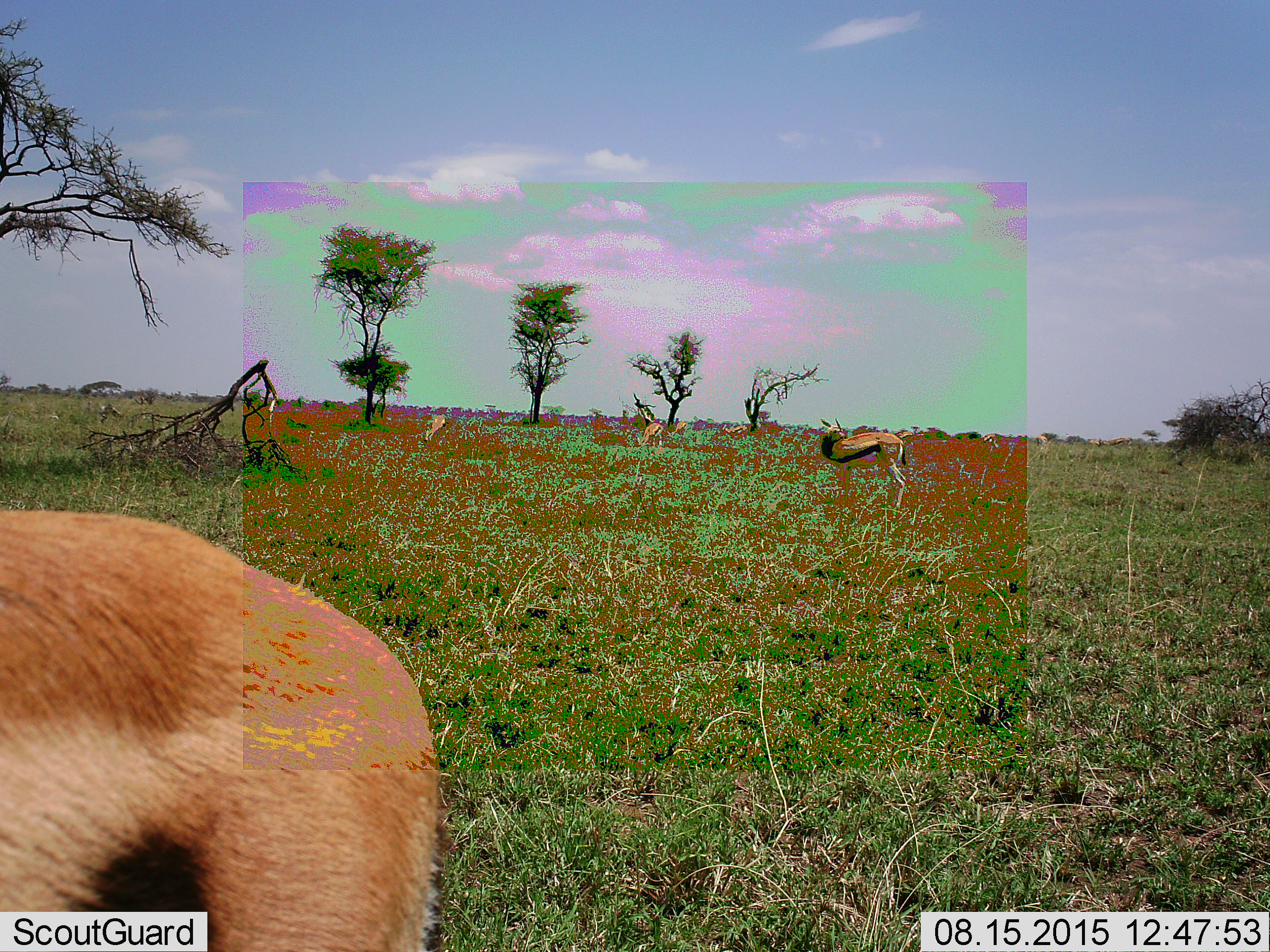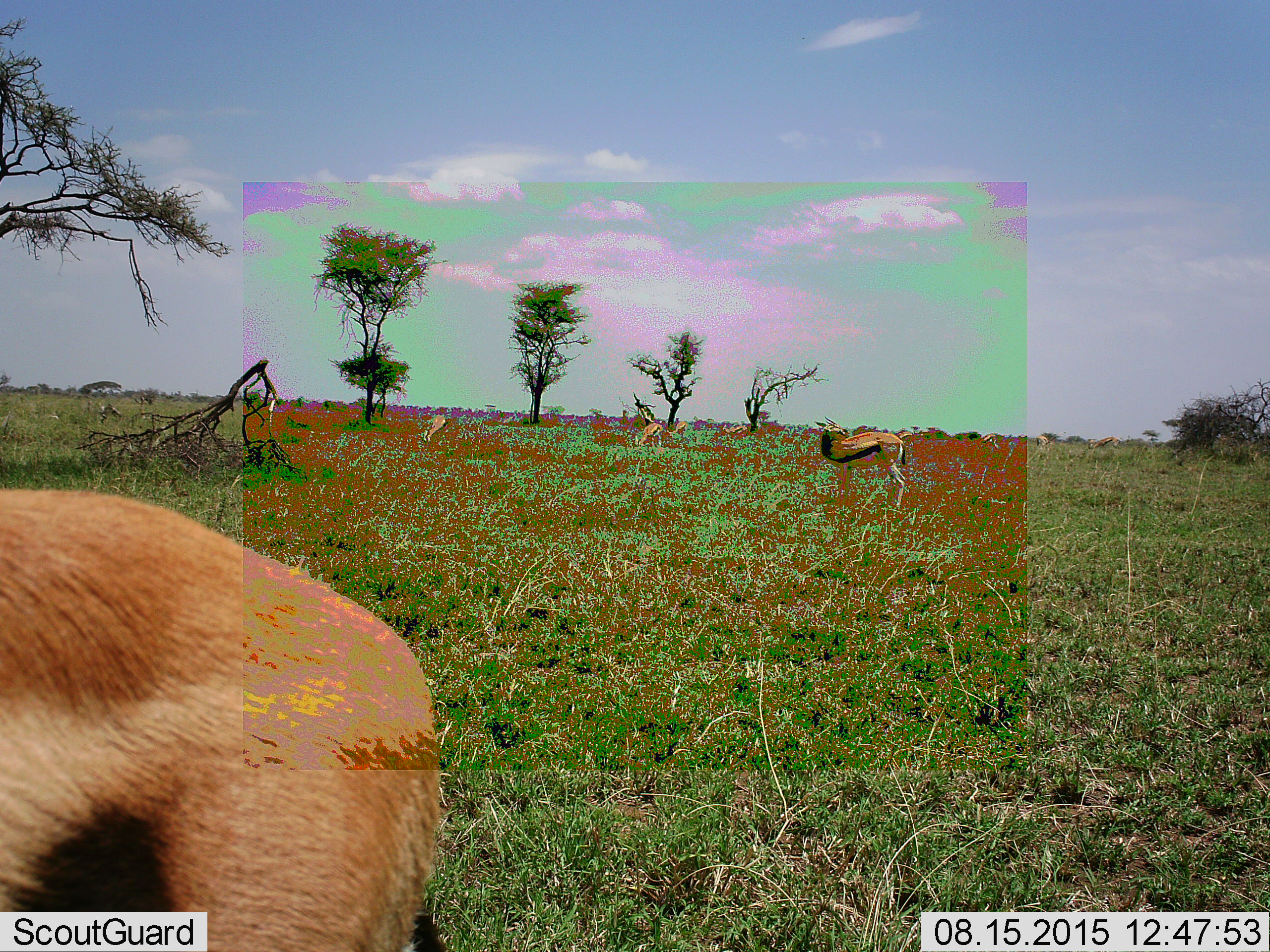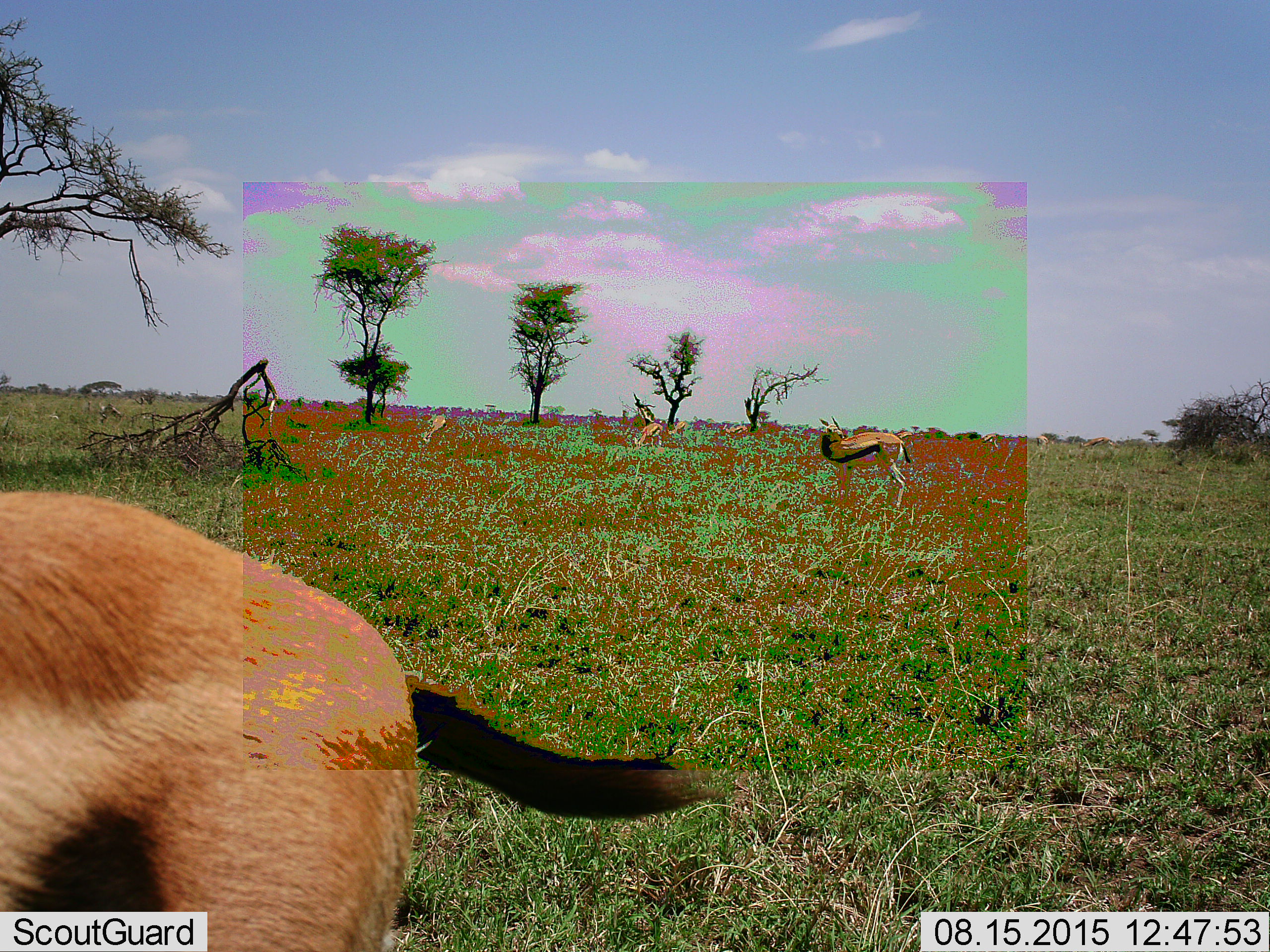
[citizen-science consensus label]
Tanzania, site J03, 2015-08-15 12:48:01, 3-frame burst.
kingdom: Animalia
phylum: Chordata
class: Mammalia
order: Artiodactyla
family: Bovidae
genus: Eudorcas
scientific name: Eudorcas thomsonii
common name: thomson's gazelle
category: gazellethomsons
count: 4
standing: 88%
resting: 0%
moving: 12%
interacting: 0%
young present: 0%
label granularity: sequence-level